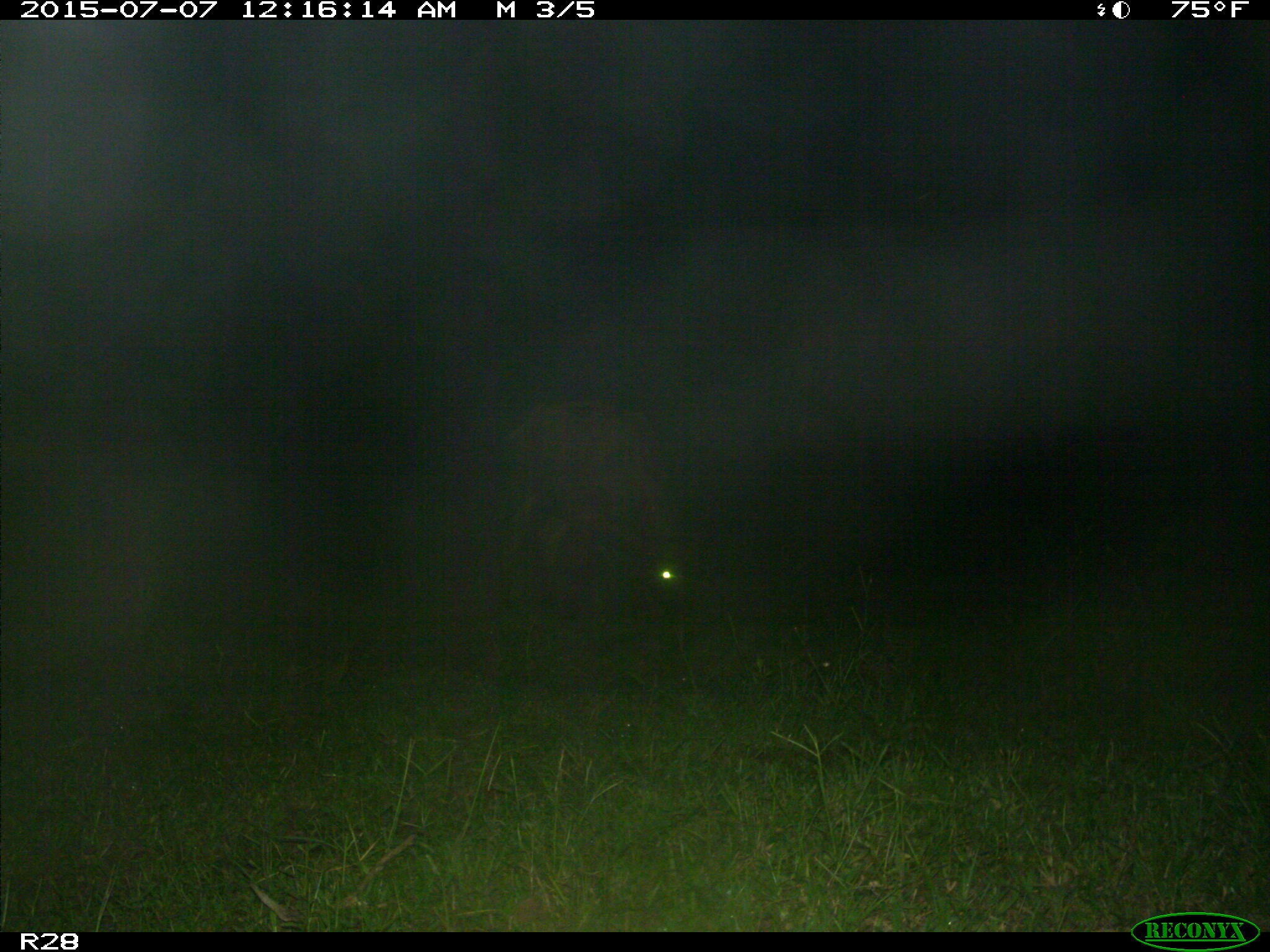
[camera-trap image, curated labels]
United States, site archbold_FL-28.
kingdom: Animalia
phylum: Chordata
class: Mammalia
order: Artiodactyla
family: Bovidae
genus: Bos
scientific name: Bos taurus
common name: domestic cow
Bos taurus (domestic cow).